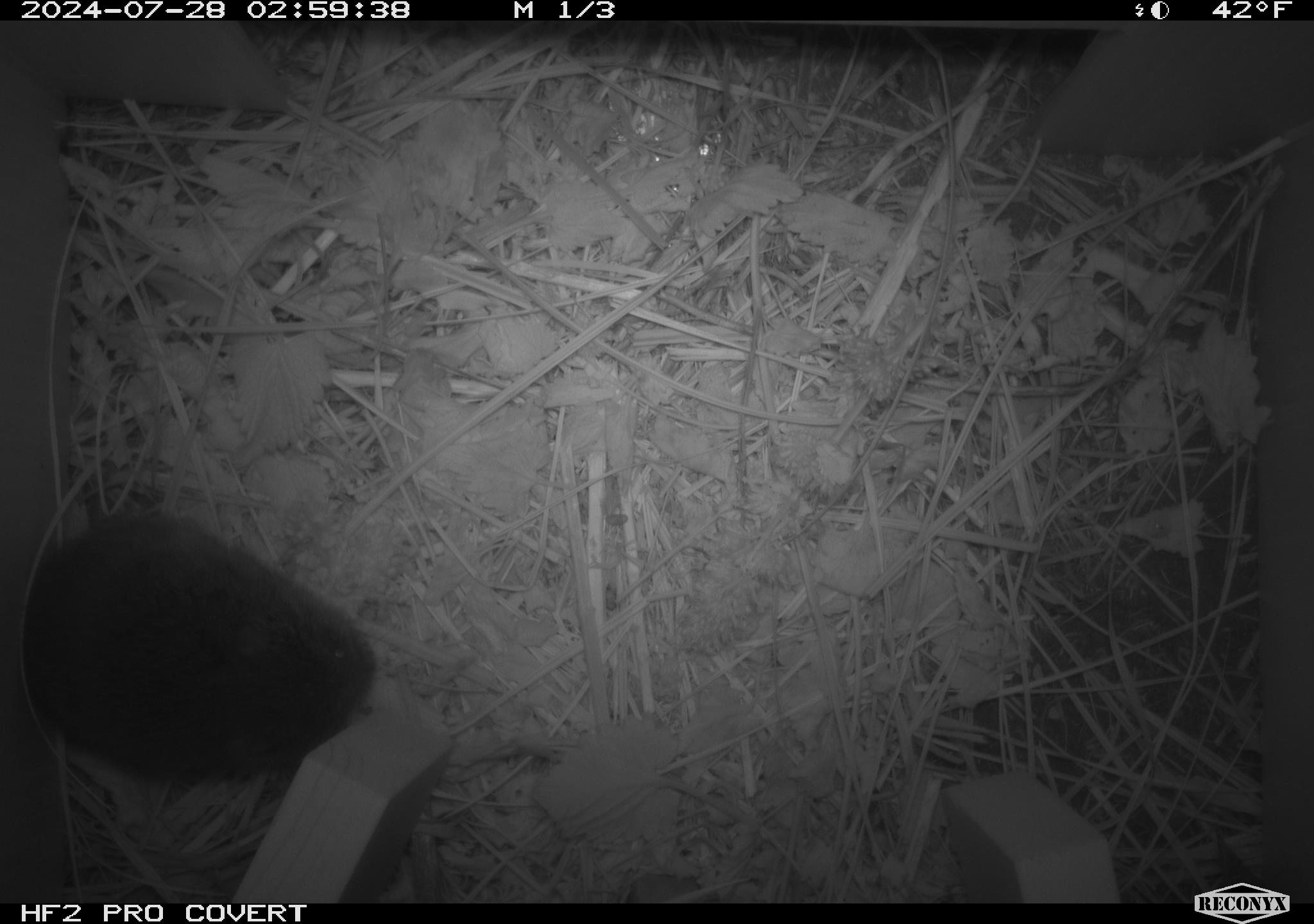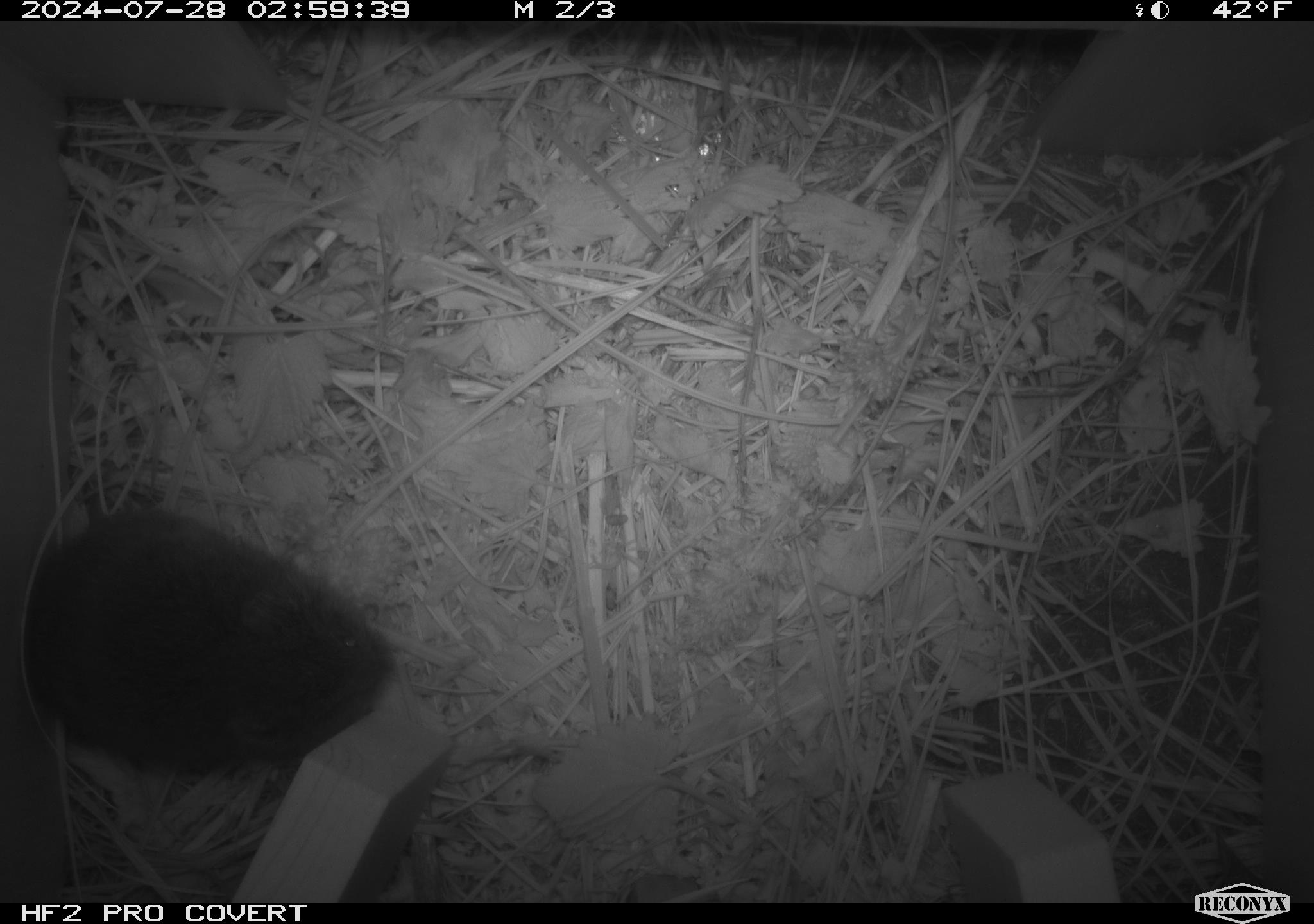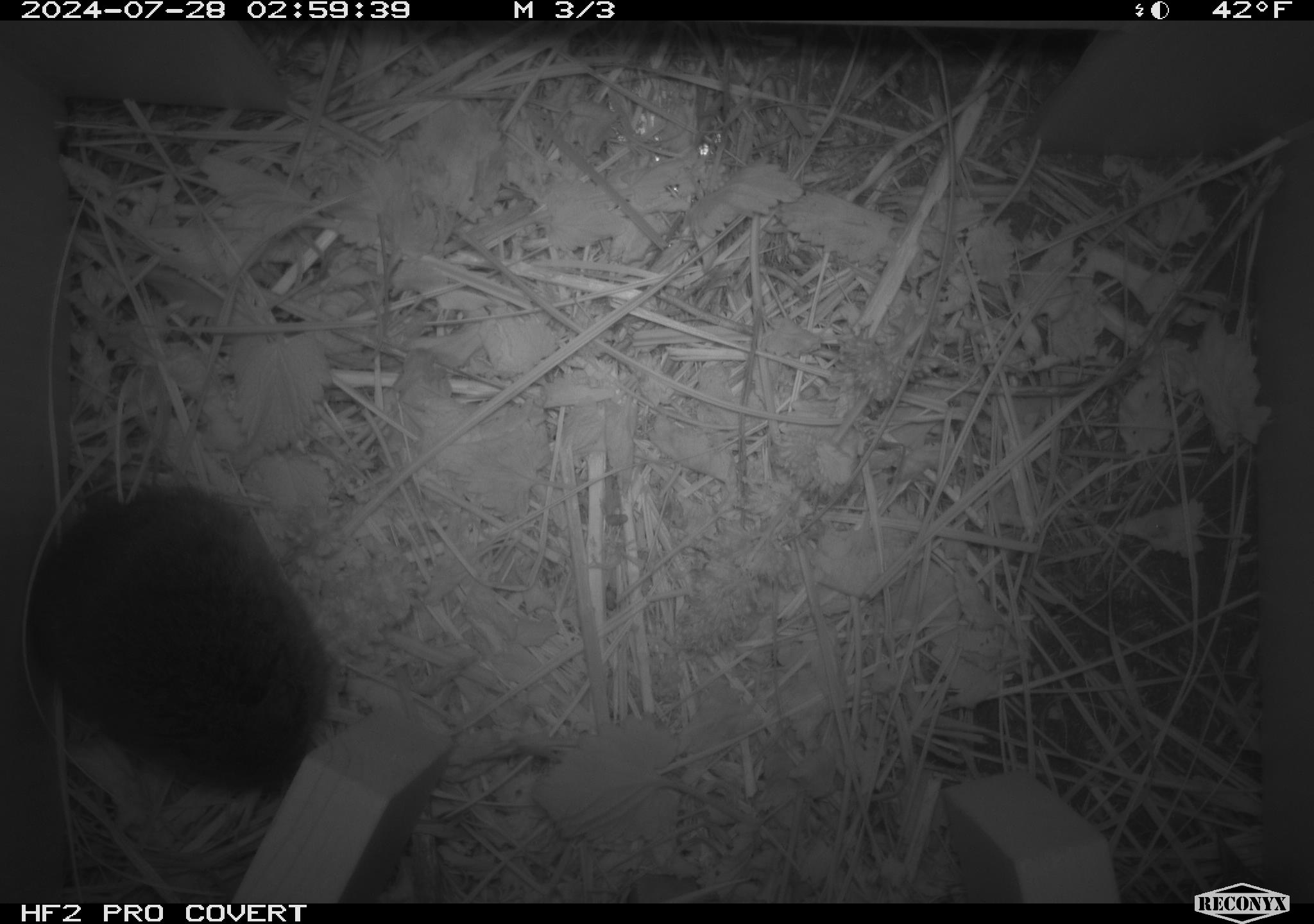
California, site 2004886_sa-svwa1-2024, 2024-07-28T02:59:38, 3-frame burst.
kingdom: Animalia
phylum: Chordata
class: Mammalia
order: Rodentia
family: Cricetidae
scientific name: Arvicolinae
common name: voles, lemmings, and muskrats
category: arvicolinae subfamily